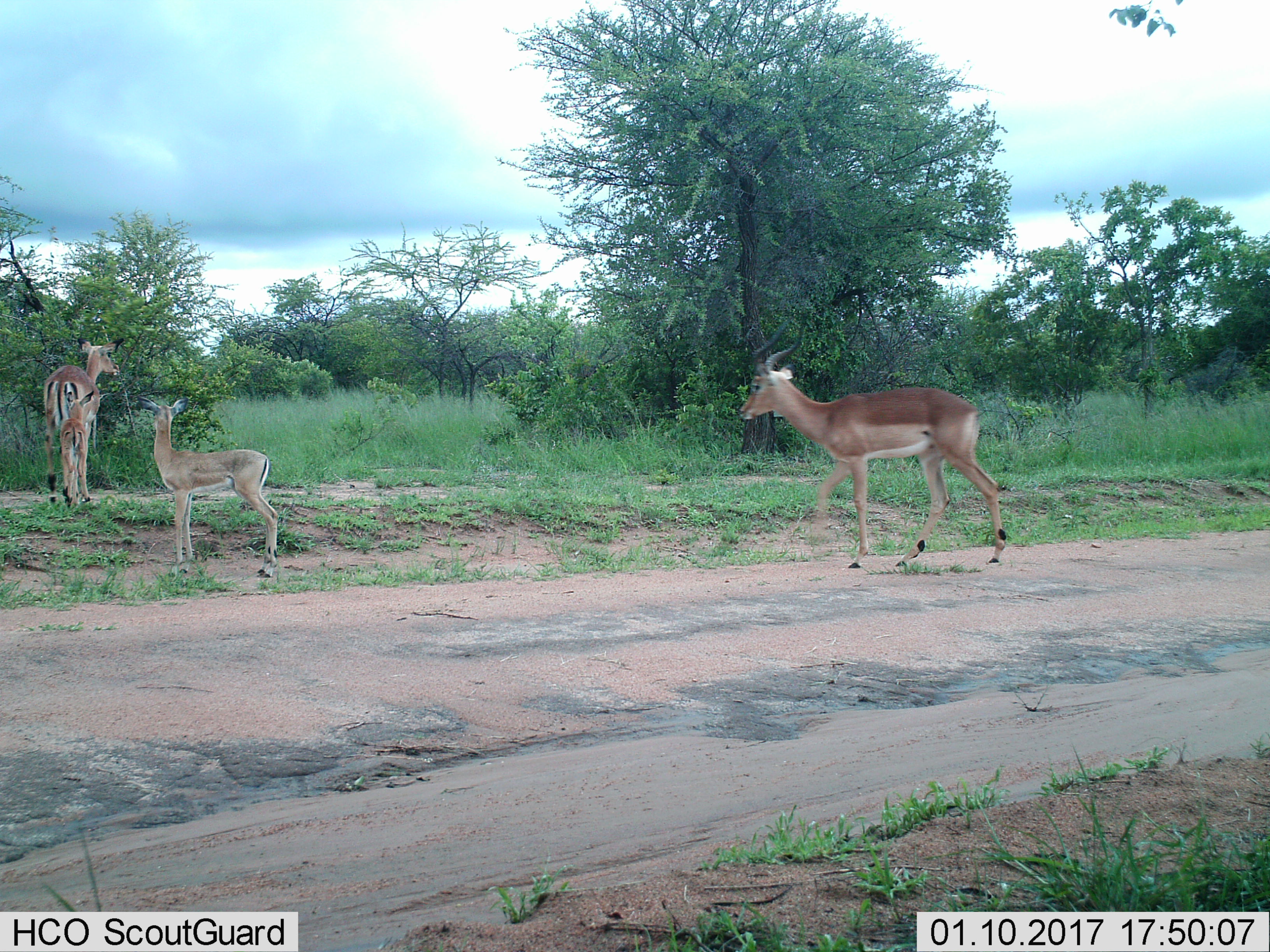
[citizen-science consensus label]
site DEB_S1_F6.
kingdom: Animalia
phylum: Chordata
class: Mammalia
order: Artiodactyla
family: Bovidae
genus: Aepyceros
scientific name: Aepyceros melampus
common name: impala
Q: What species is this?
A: Impala (Aepyceros melampus).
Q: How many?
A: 4.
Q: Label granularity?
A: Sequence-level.